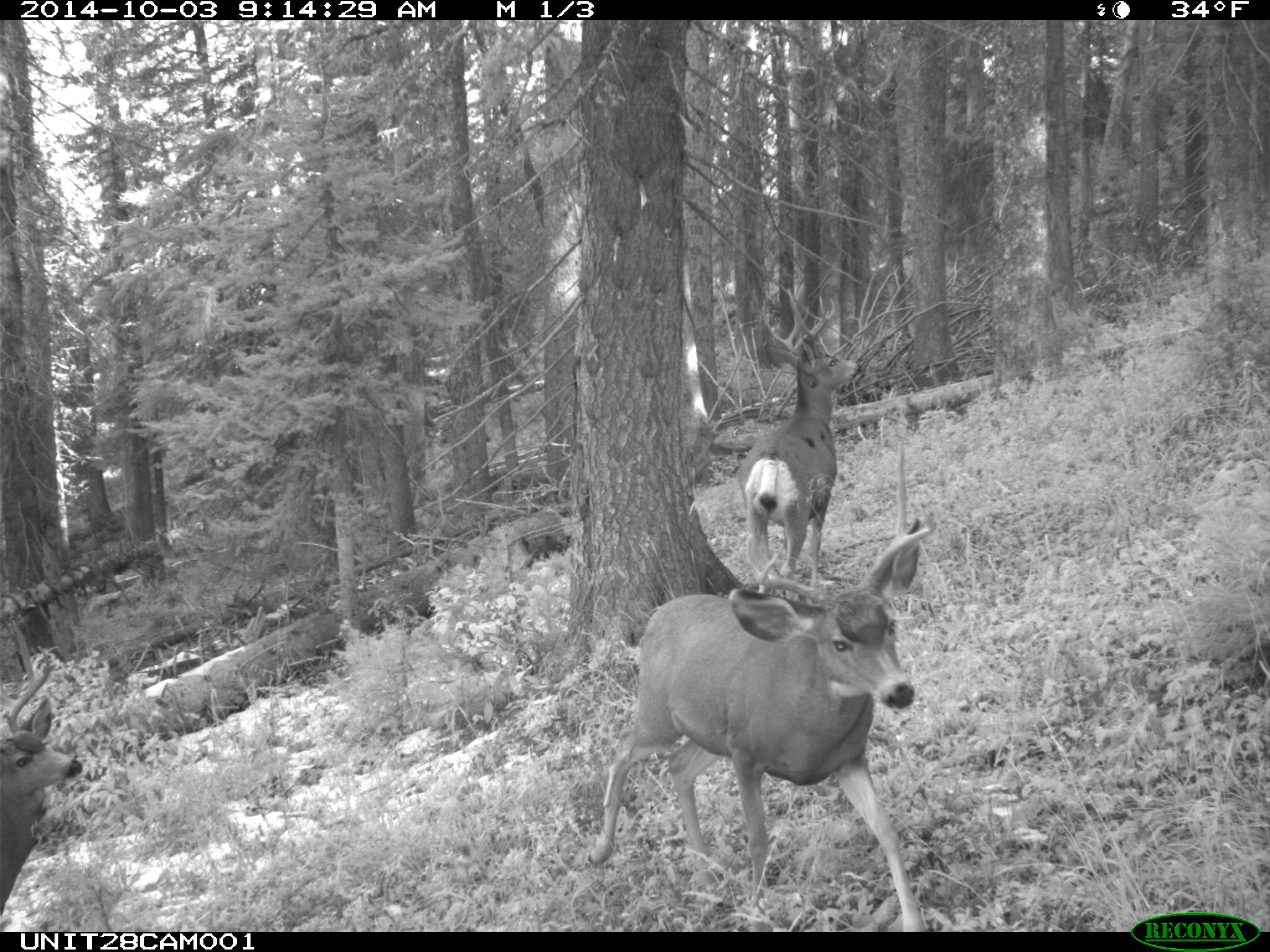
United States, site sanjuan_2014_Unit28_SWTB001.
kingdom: Animalia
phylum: Chordata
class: Mammalia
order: Artiodactyla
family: Cervidae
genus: Odocoileus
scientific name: Odocoileus hemionus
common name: mule deer